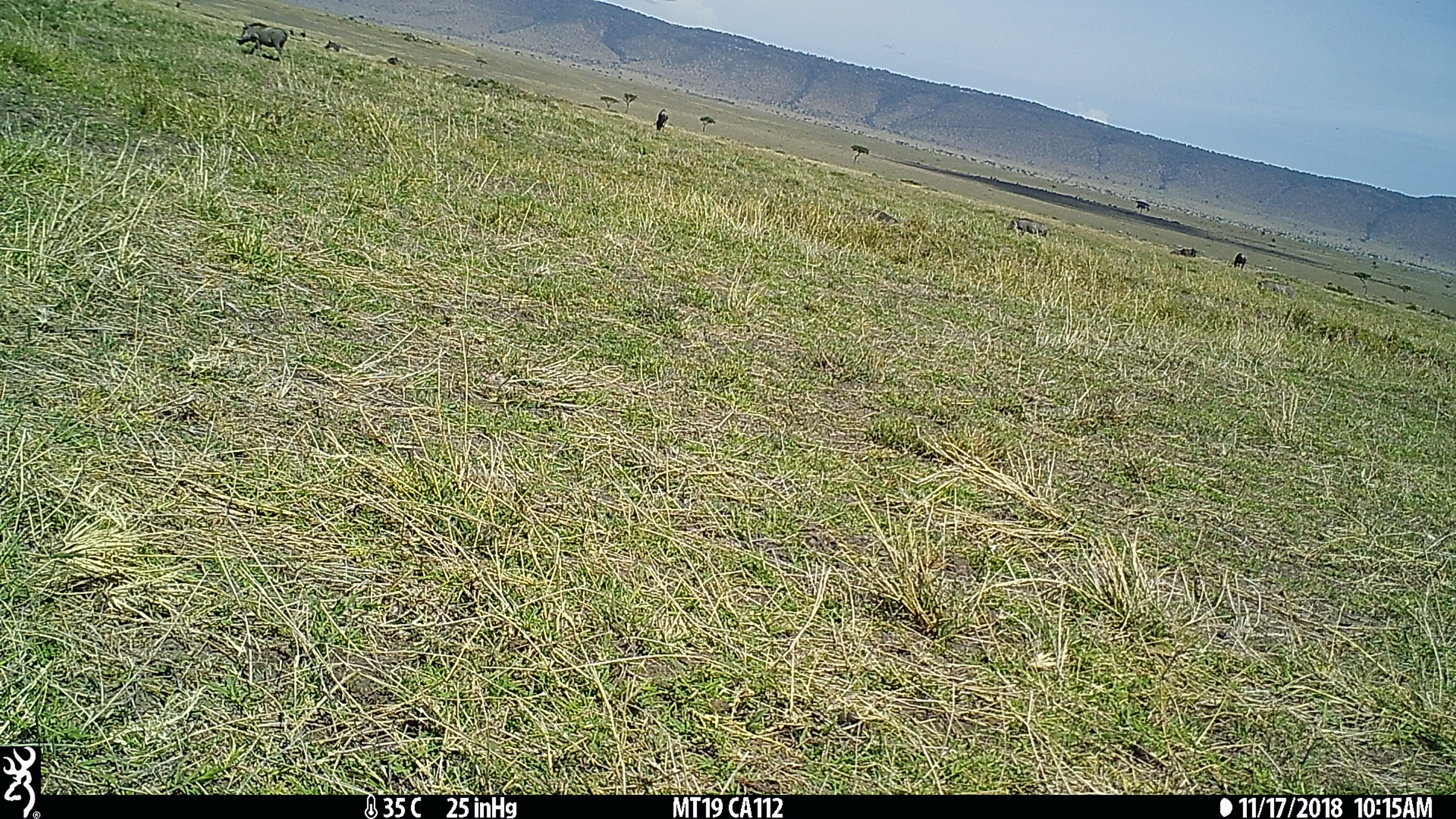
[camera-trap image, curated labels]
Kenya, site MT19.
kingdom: Animalia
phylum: Chordata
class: Mammalia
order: Artiodactyla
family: Suidae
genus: Phacochoerus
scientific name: Phacochoerus africanus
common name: common warthog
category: warthog